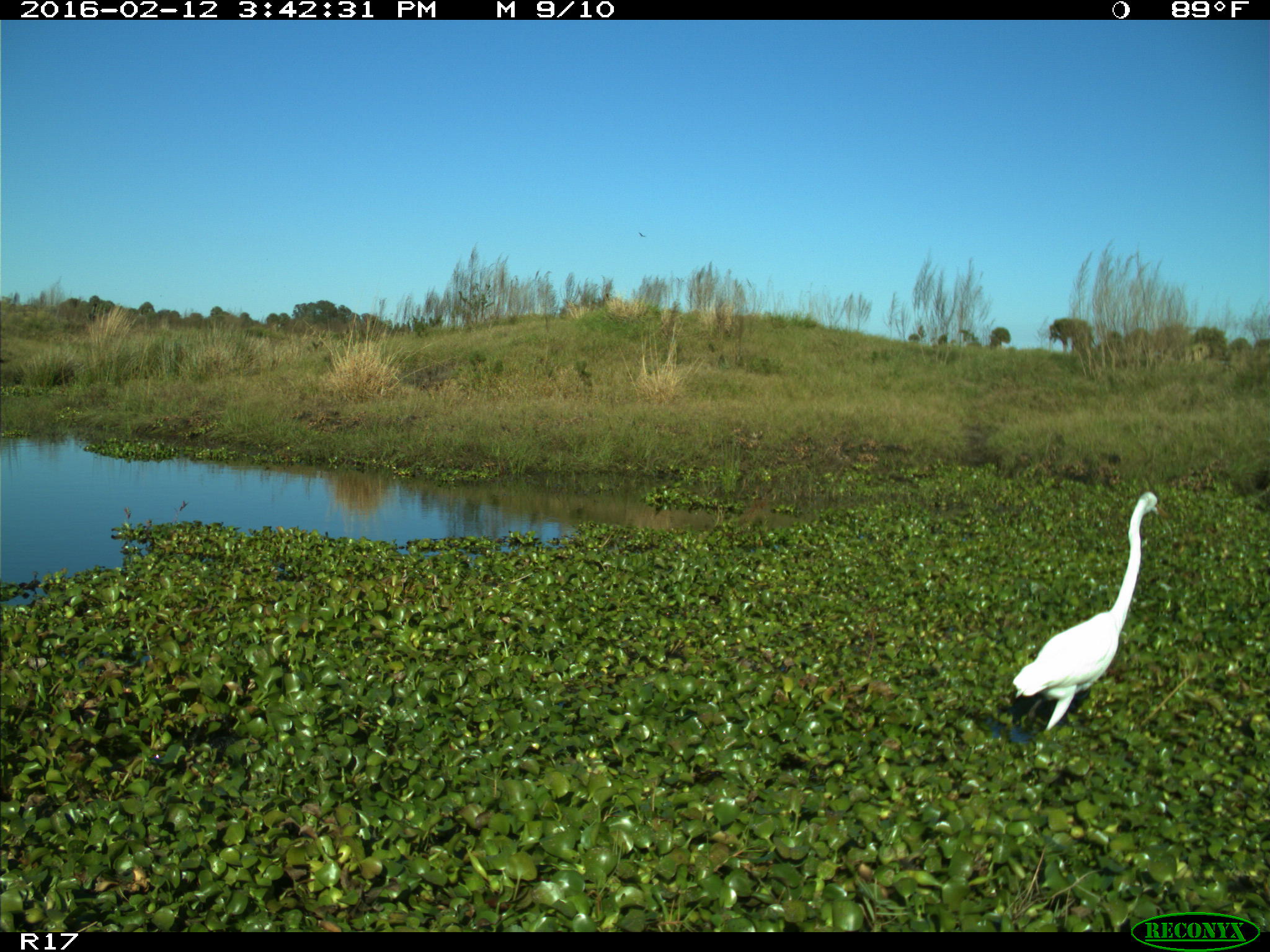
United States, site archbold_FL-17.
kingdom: Animalia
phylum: Chordata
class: Aves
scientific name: Aves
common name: birds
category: unidentified bird